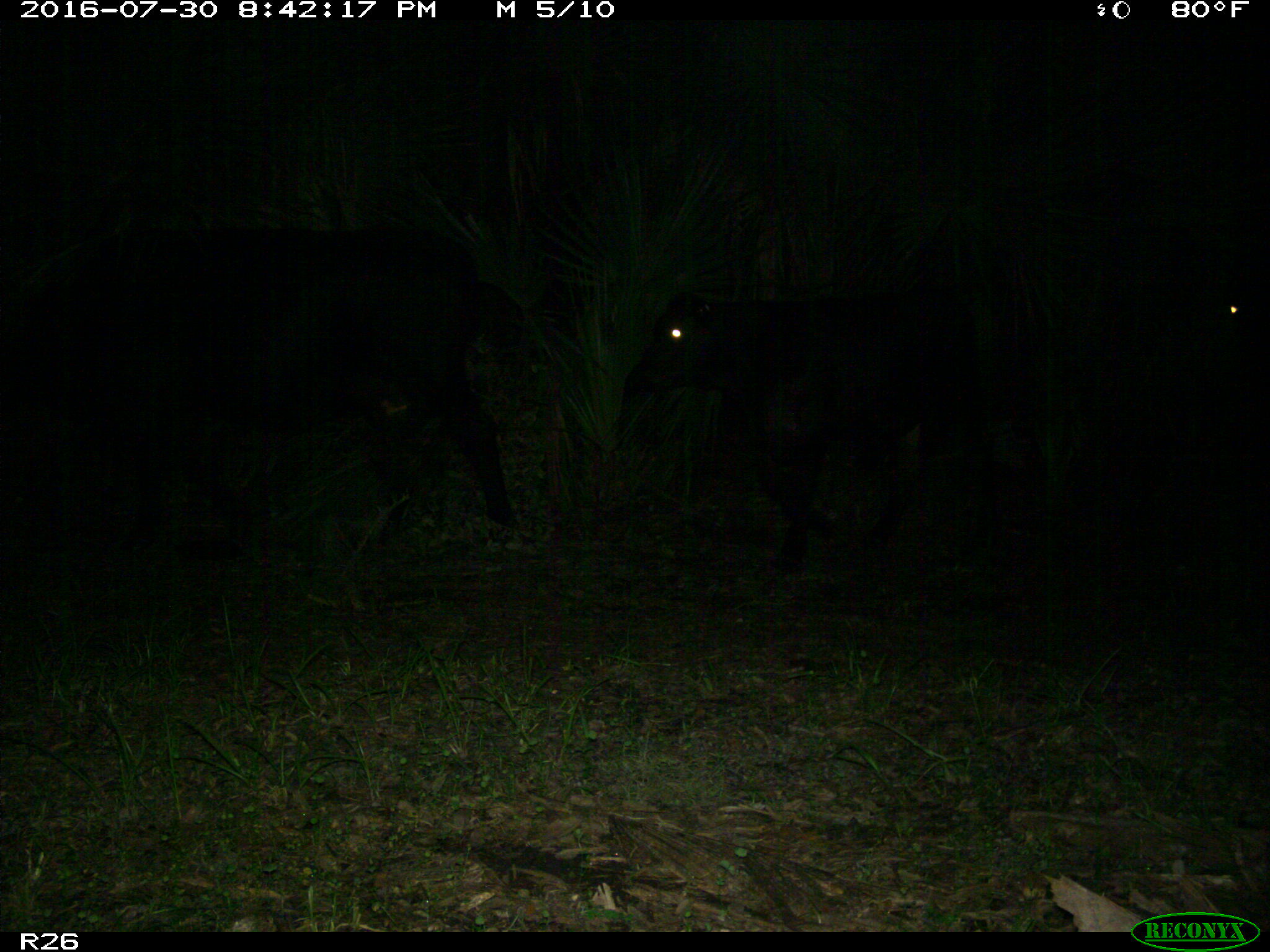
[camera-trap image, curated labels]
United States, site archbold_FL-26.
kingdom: Animalia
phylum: Chordata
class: Mammalia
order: Artiodactyla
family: Bovidae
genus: Bos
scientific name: Bos taurus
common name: domestic cow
Bos taurus (domestic cow).